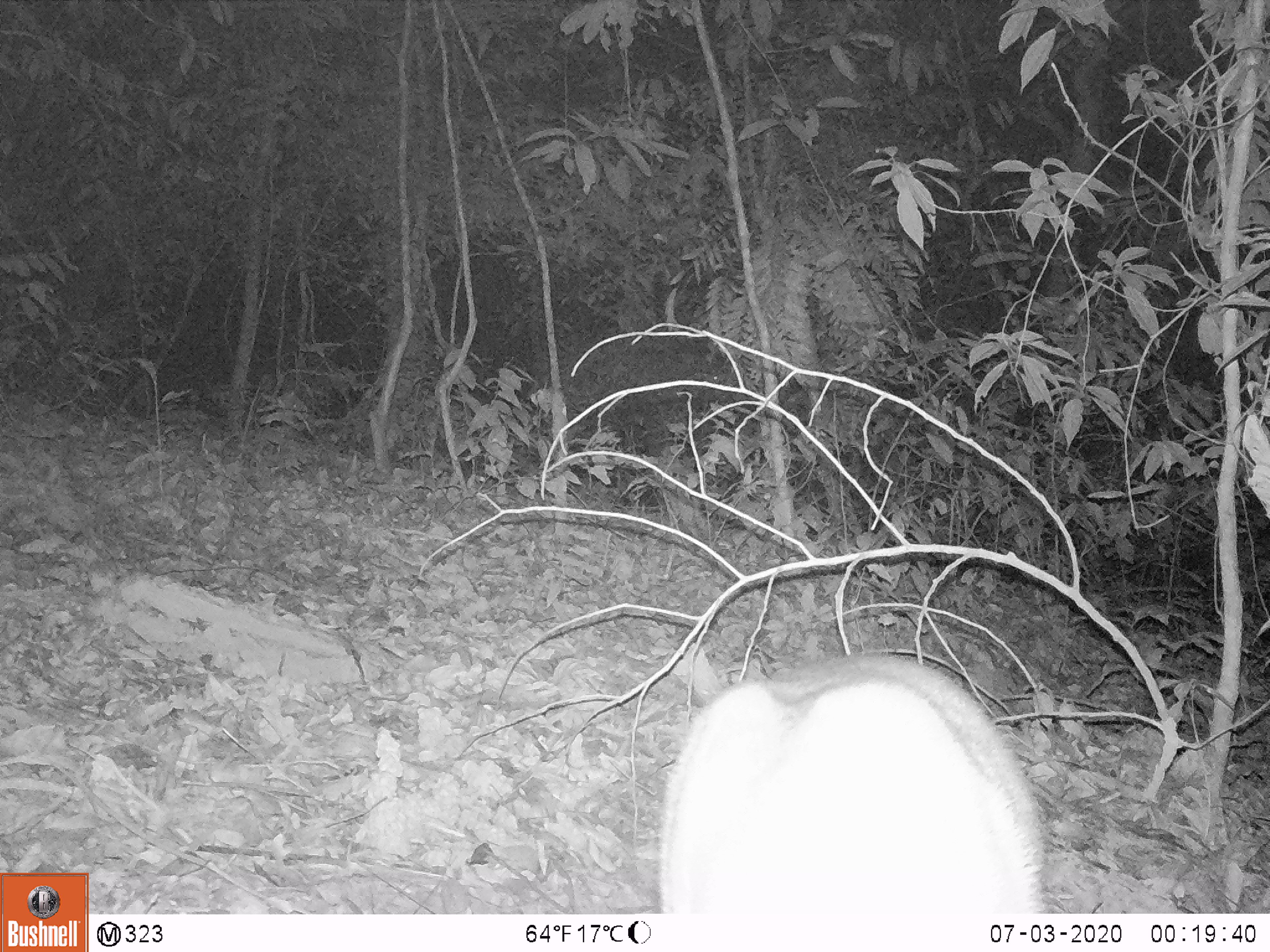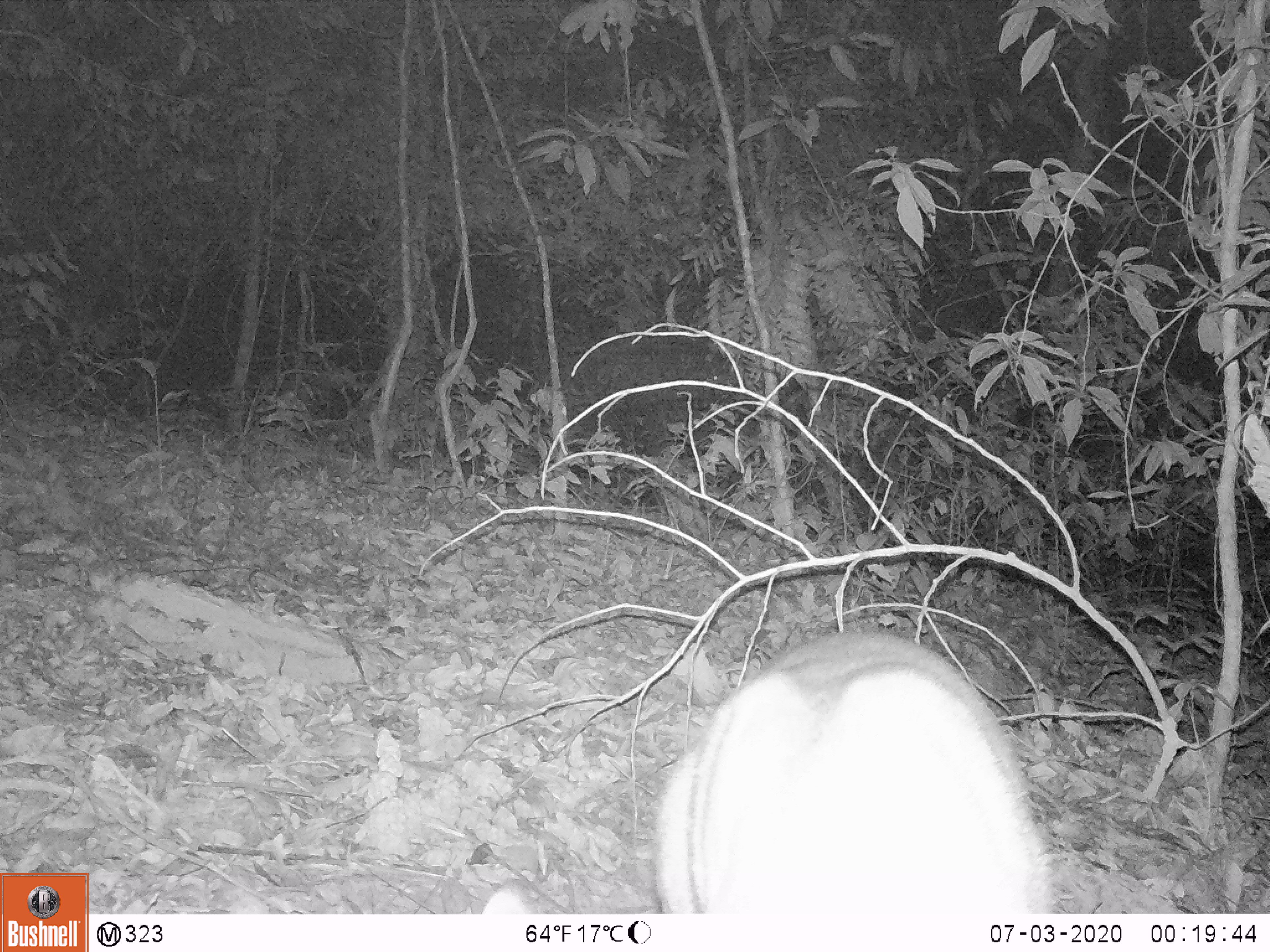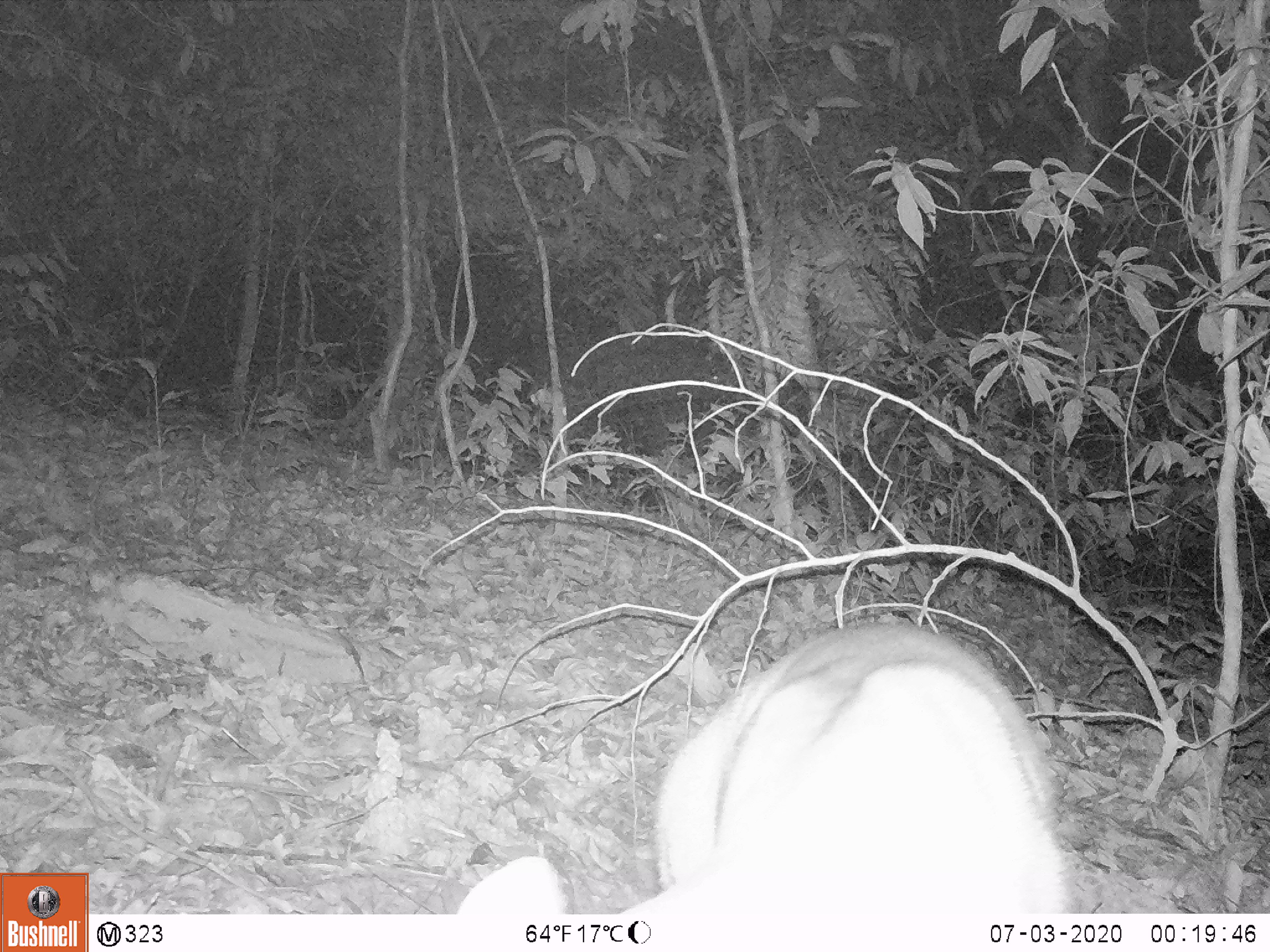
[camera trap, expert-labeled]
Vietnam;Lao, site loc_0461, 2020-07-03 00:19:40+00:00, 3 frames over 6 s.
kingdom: Animalia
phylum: Chordata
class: Mammalia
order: Artiodactyla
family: Cervidae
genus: Muntiacus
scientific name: Muntiacus vuquangensis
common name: large-antlered muntjac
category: large antlered muntjac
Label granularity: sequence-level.